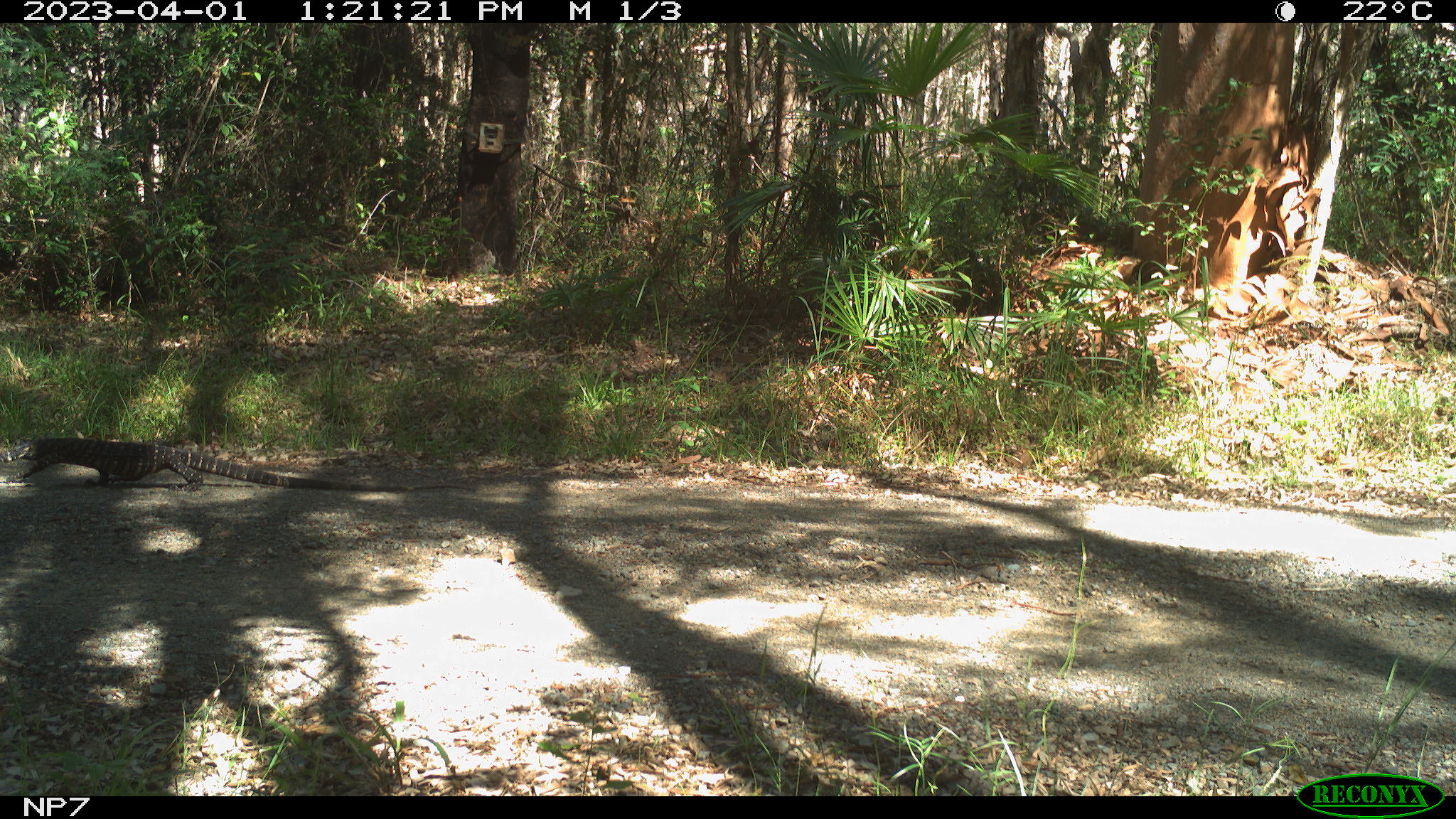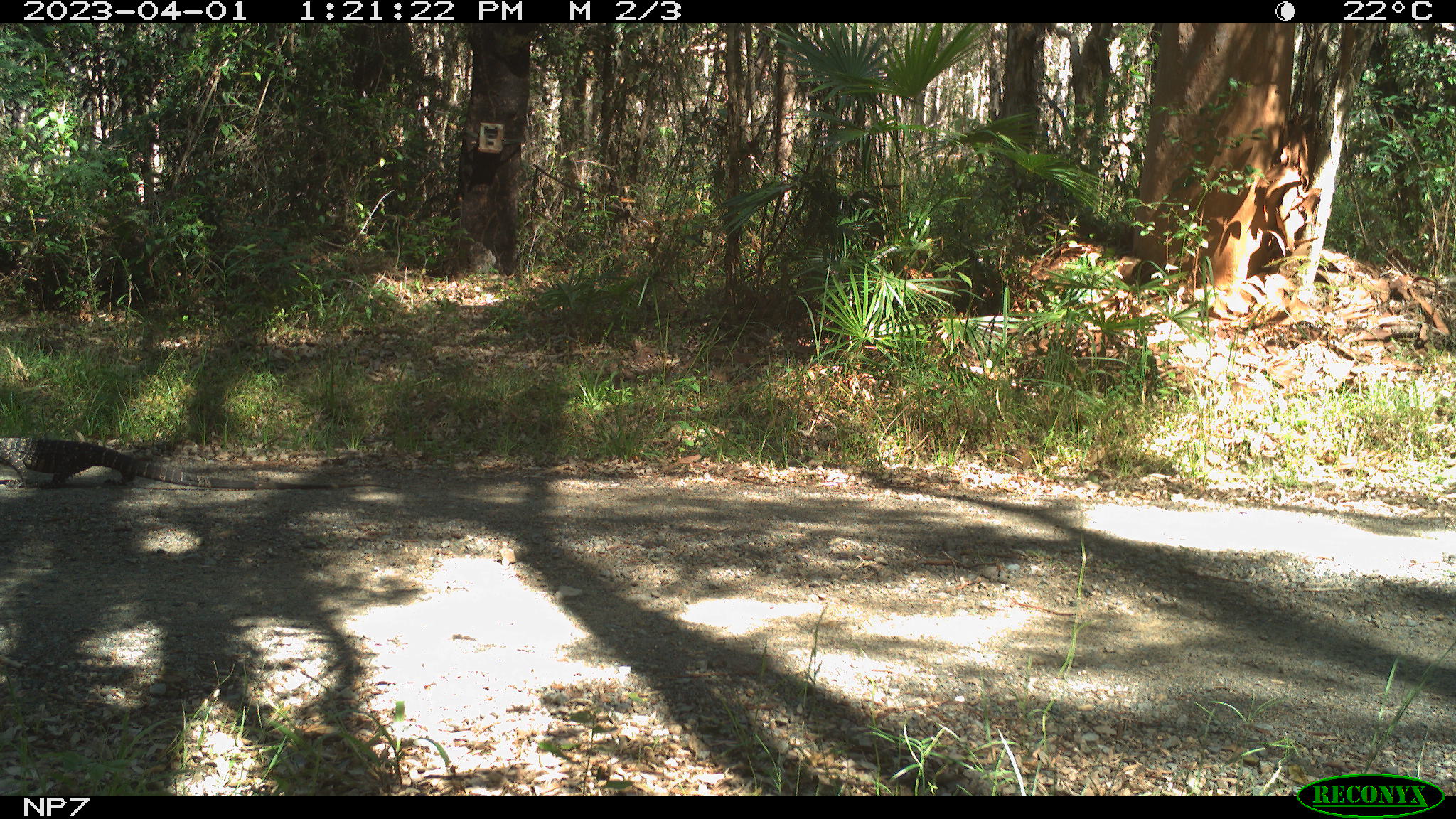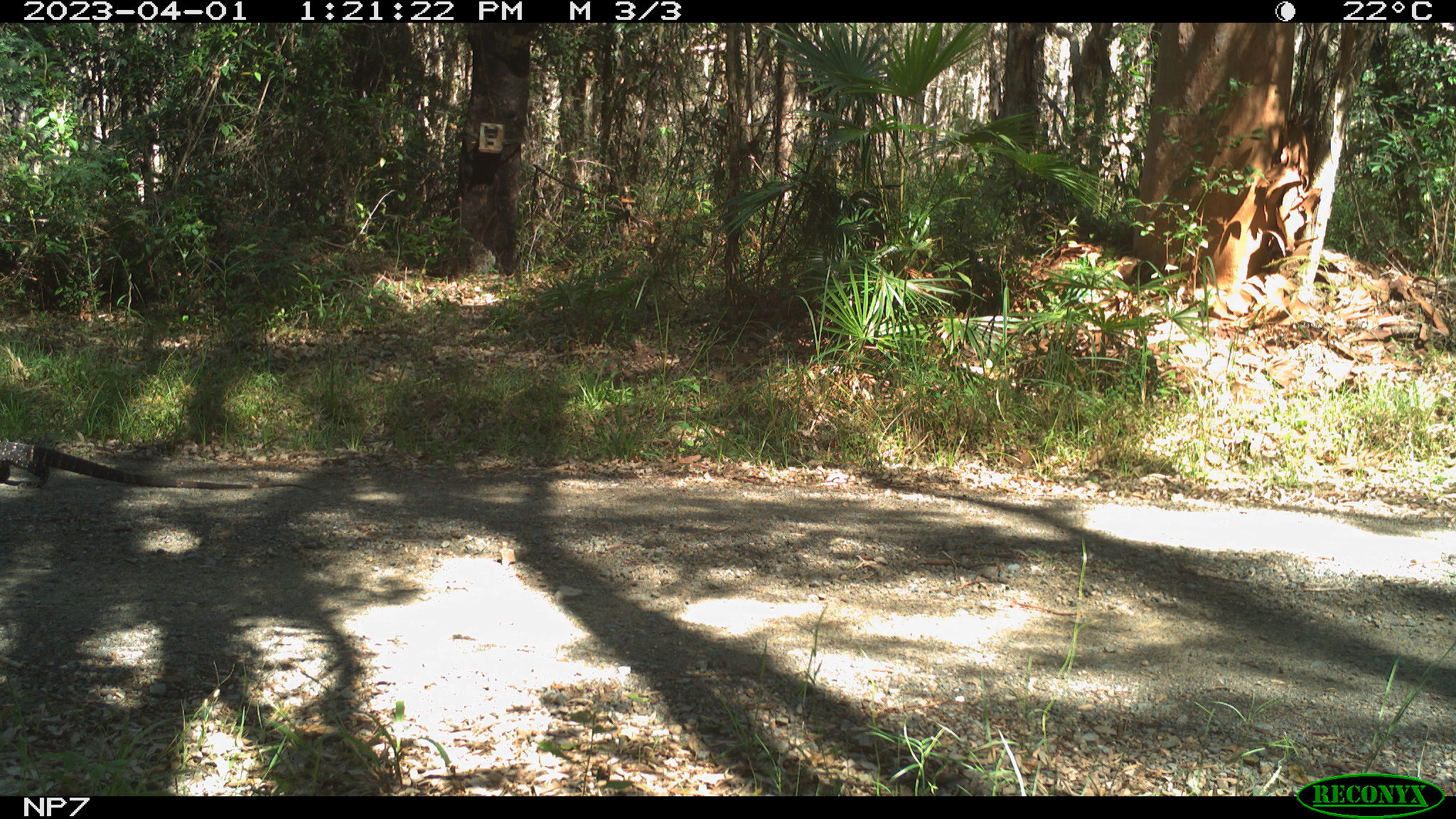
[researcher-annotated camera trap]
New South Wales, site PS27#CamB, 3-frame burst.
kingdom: Animalia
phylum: Chordata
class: Reptilia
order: Squamata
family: Varanidae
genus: Varanus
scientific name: Varanus varius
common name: lace monitor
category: goanna